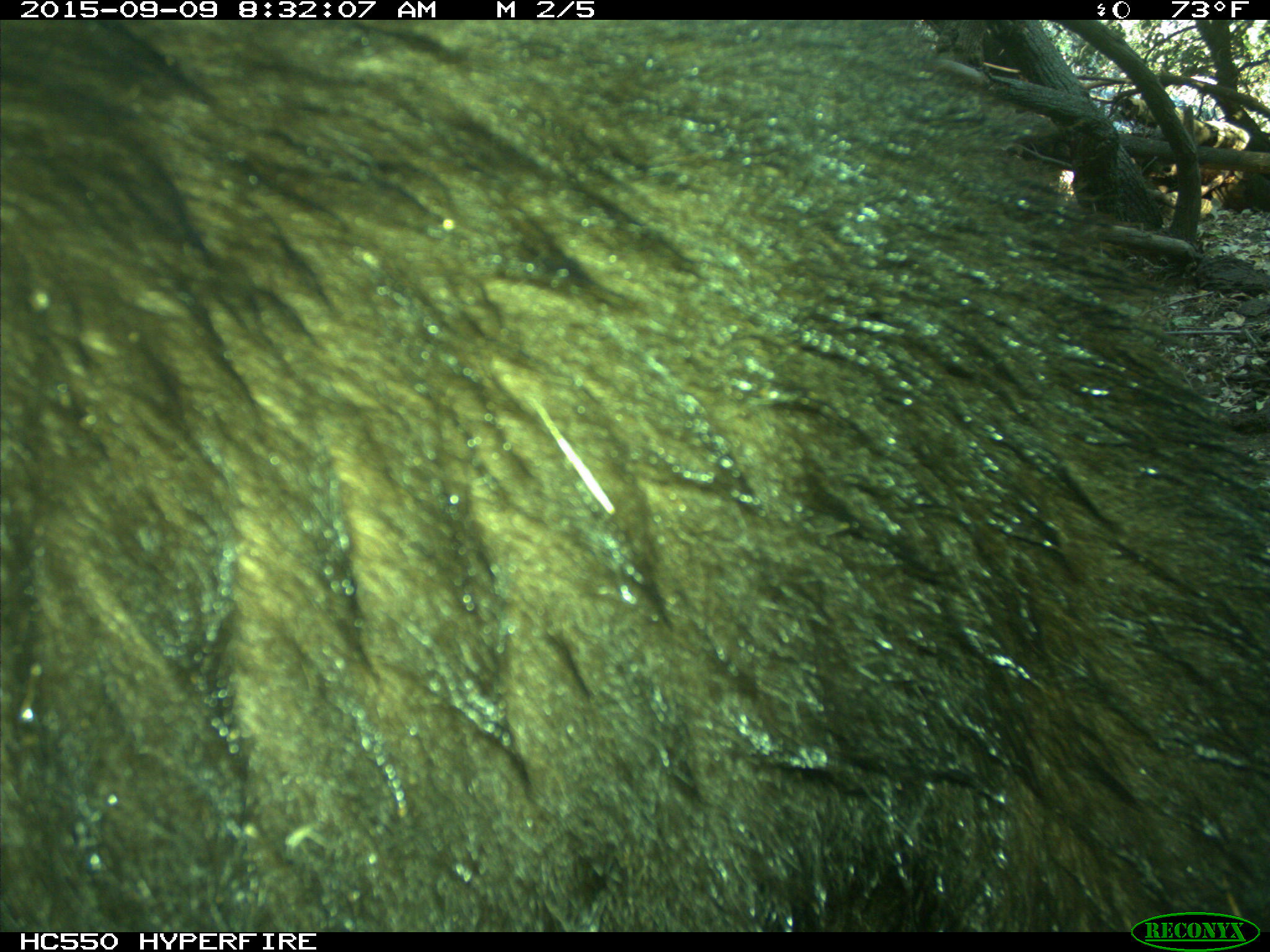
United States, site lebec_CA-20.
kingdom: Animalia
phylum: Chordata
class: Mammalia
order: Carnivora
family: Ursidae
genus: Ursus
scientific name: Ursus americanus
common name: american black bear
Ursus americanus (american black bear).